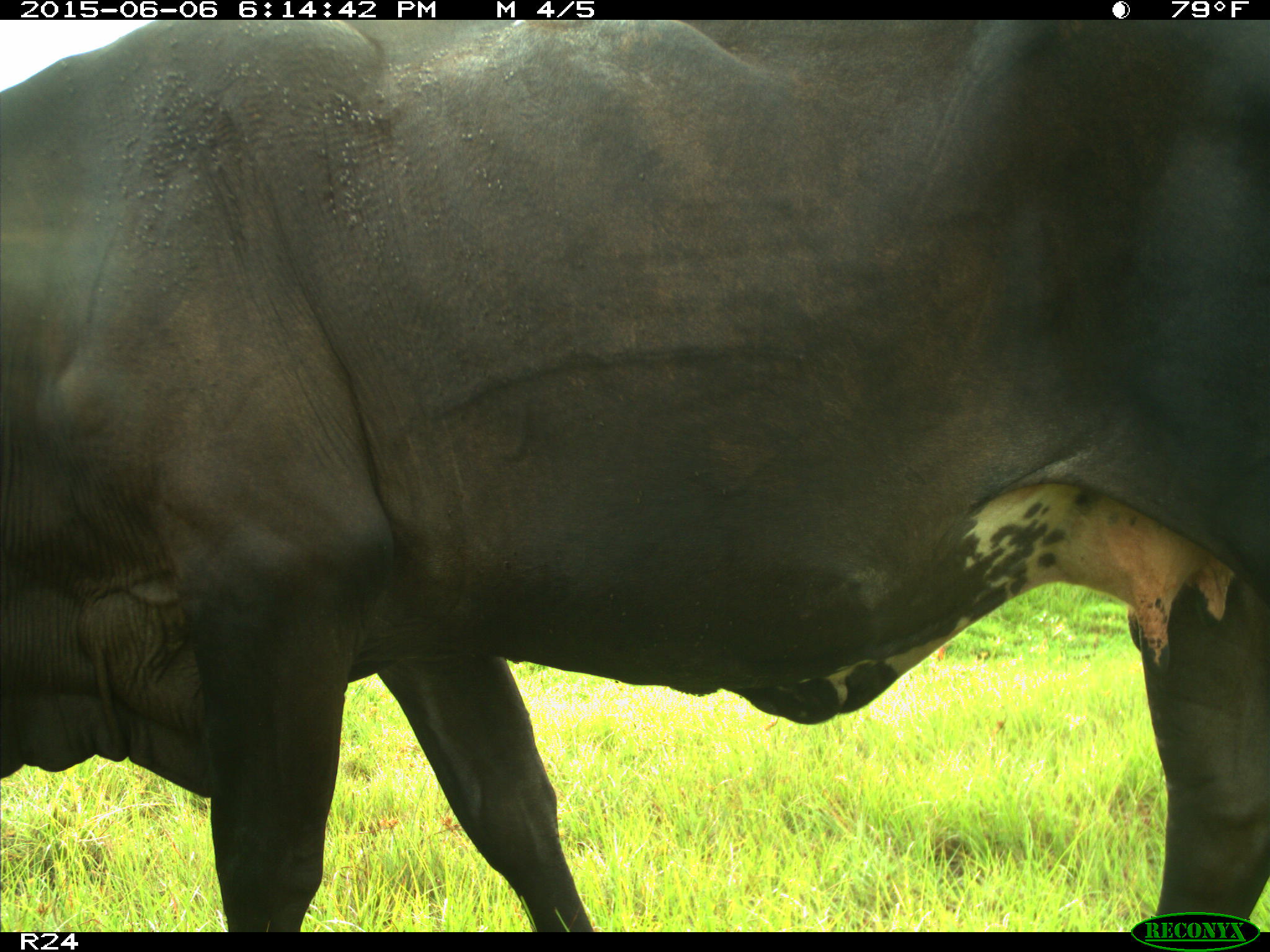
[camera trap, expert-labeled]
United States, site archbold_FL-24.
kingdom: Animalia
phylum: Chordata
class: Mammalia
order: Artiodactyla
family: Bovidae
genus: Bos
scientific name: Bos taurus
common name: domestic cow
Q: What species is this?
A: Bos taurus (domestic cow).